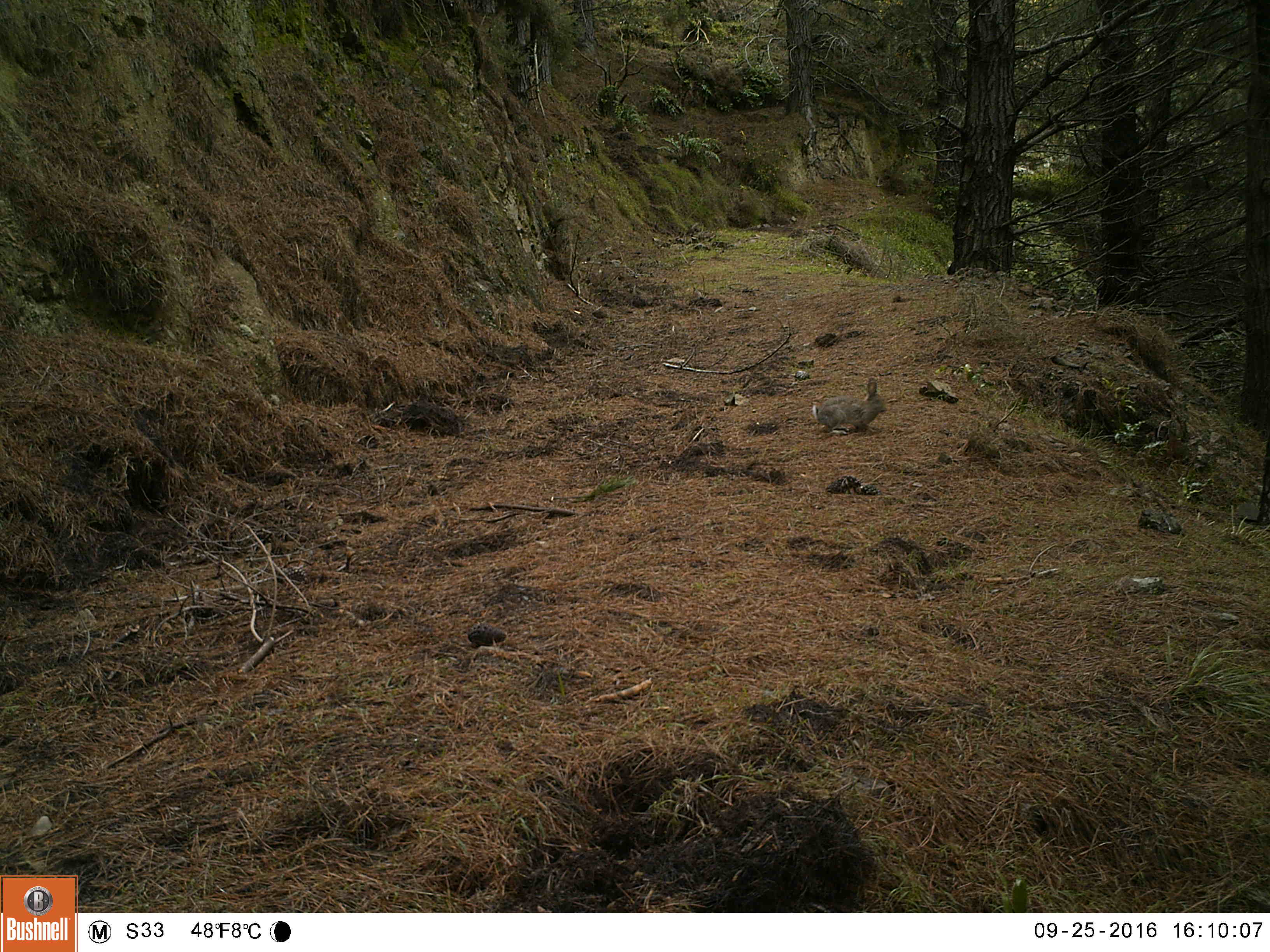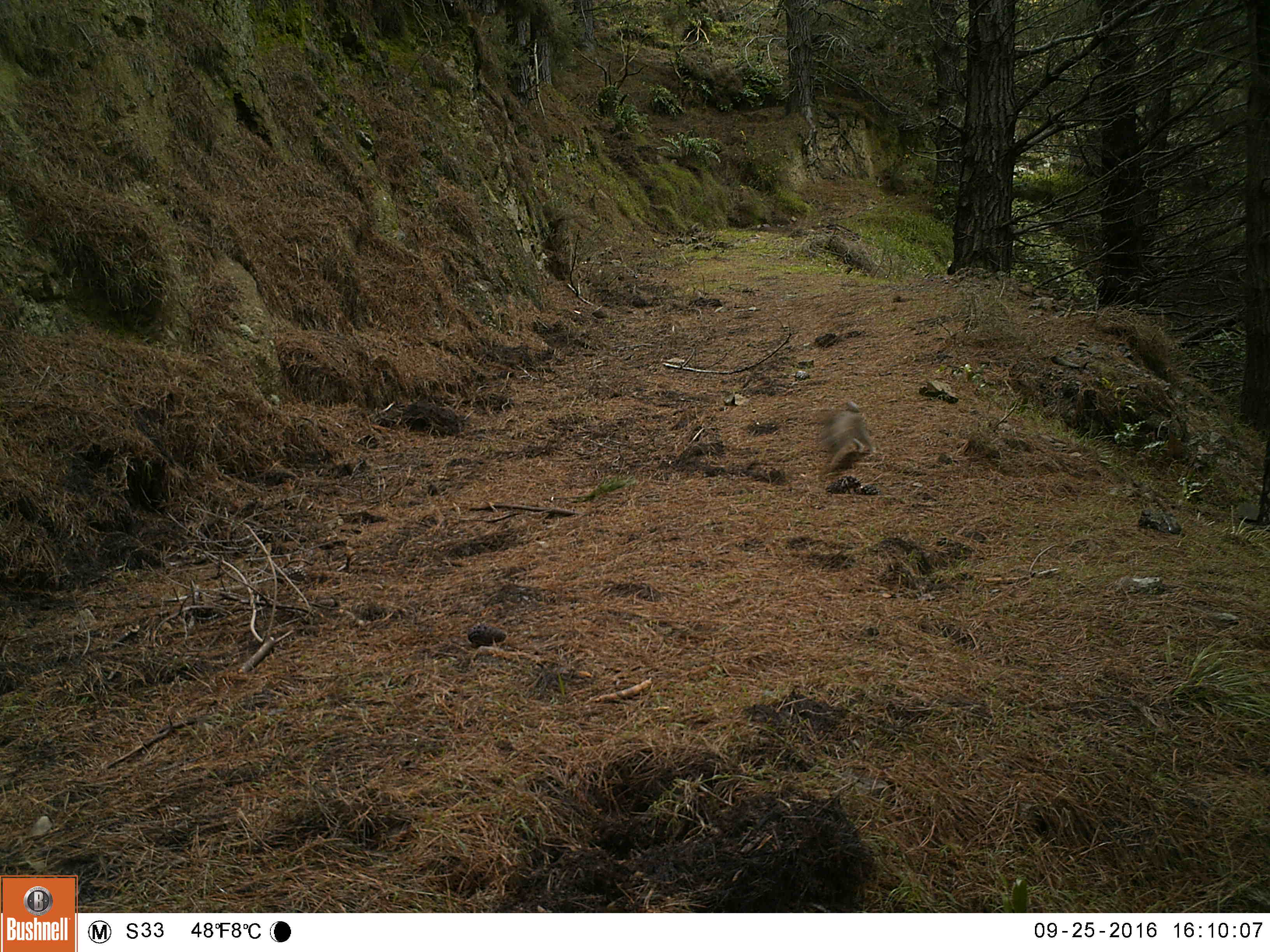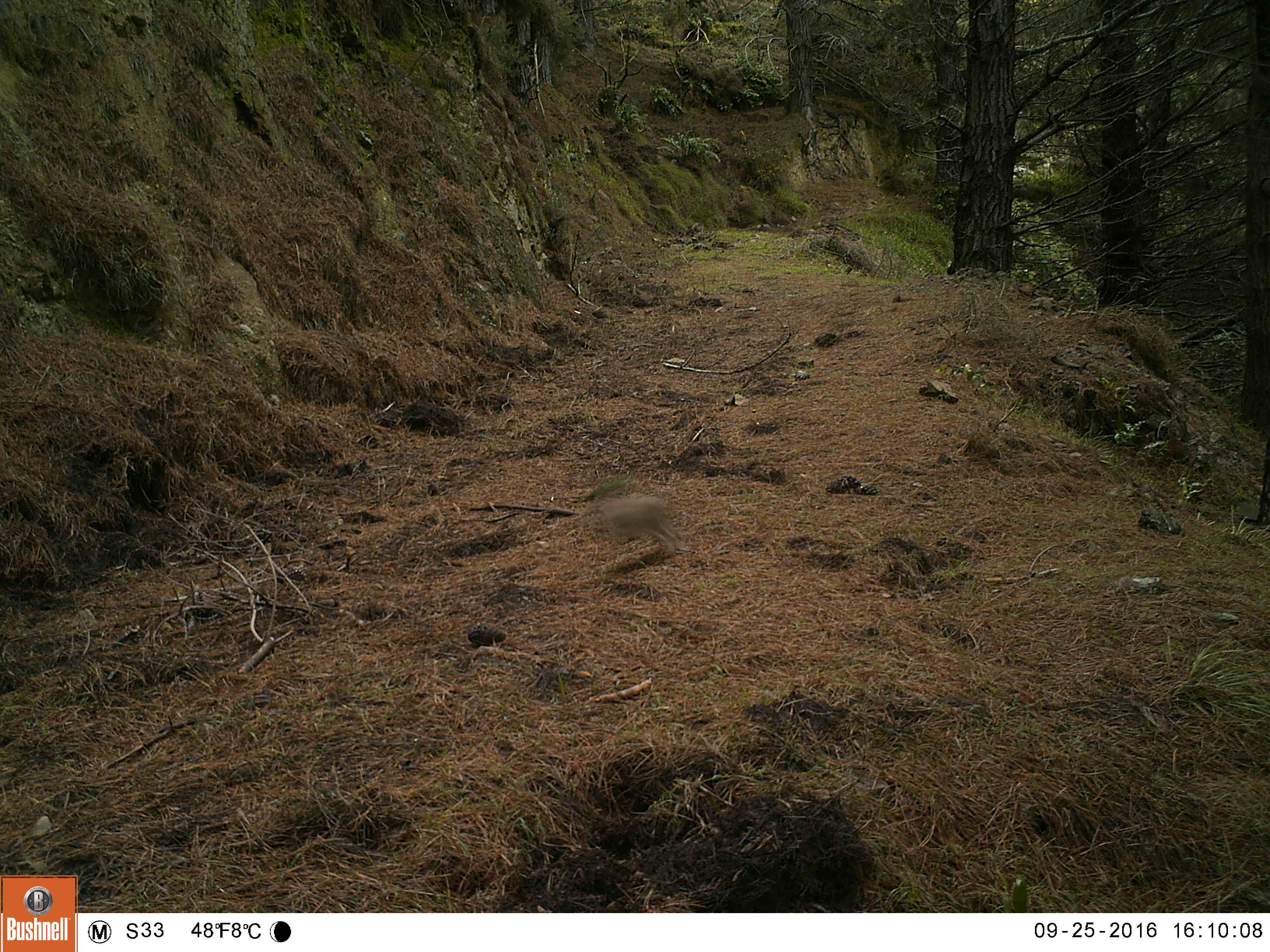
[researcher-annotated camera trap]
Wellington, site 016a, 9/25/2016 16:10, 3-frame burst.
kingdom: Animalia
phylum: Chordata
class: Mammalia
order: Lagomorpha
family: Leporidae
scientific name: Leporidae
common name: rabbit